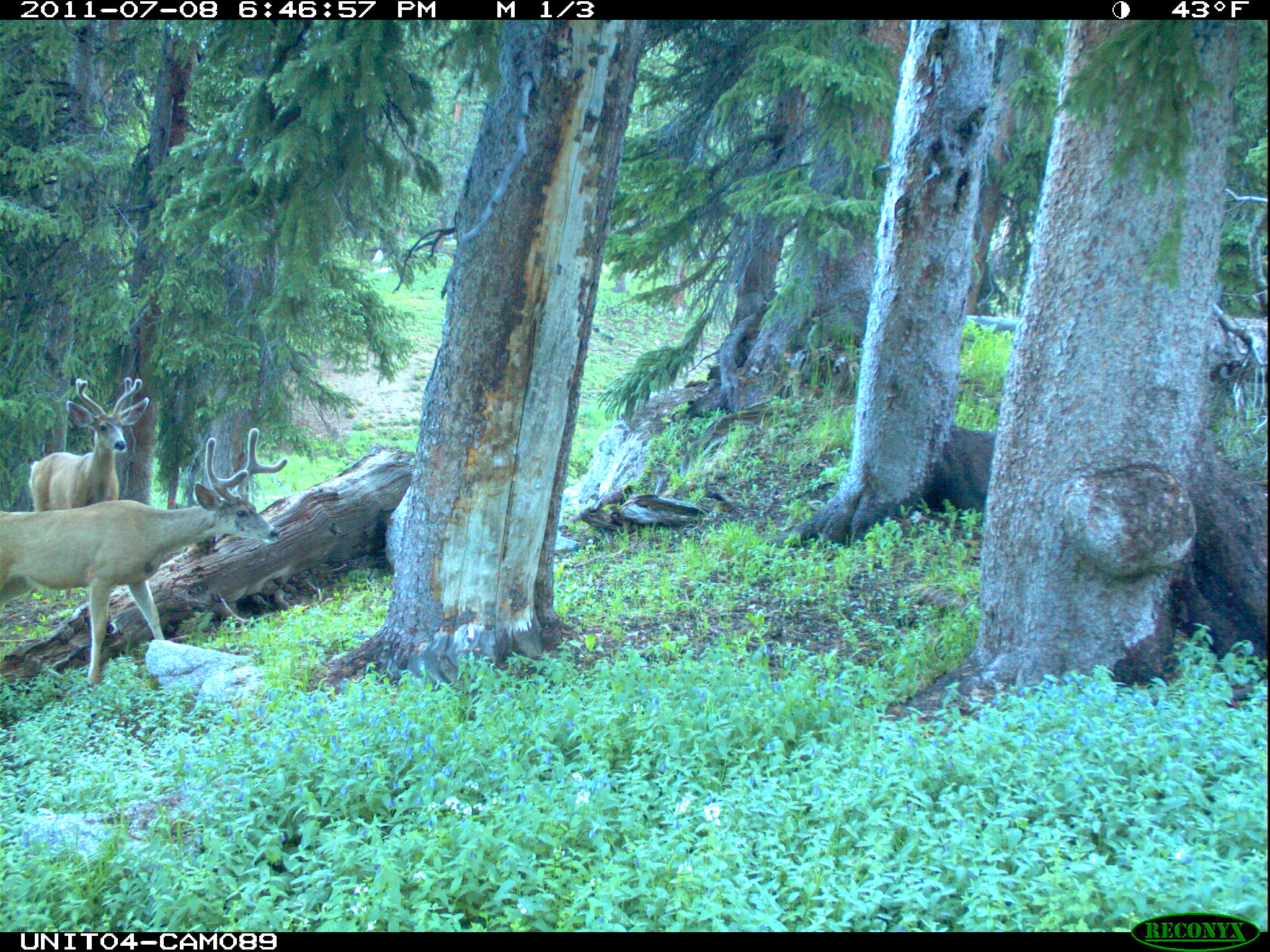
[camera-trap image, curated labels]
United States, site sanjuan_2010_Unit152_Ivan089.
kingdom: Animalia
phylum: Chordata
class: Mammalia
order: Artiodactyla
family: Cervidae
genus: Odocoileus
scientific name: Odocoileus hemionus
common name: mule deer